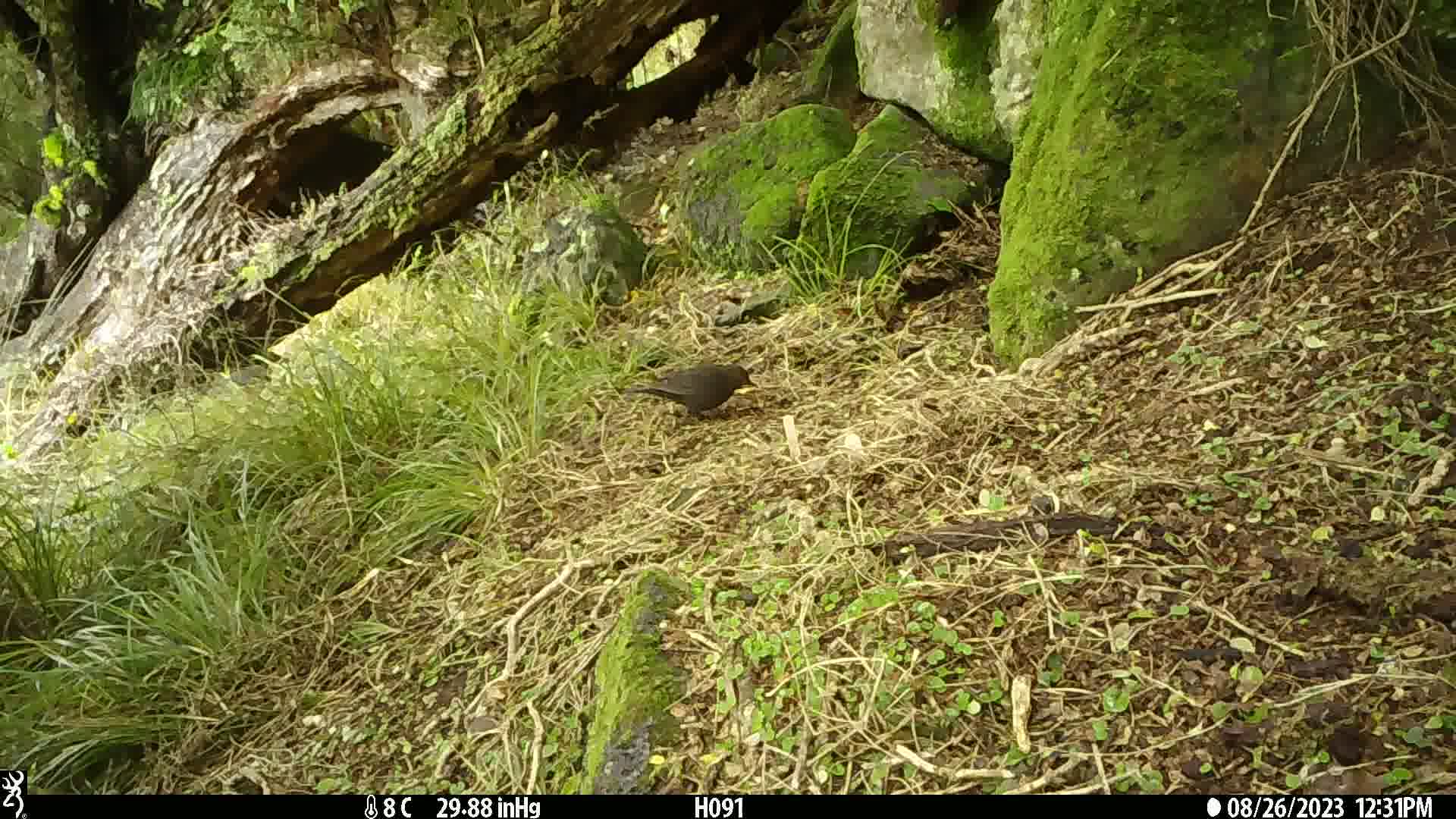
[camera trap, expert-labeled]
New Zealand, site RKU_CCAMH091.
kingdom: Animalia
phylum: Chordata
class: Aves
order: Passeriformes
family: Turdidae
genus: Turdus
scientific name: Turdus merula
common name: eurasian blackbird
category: blackbird